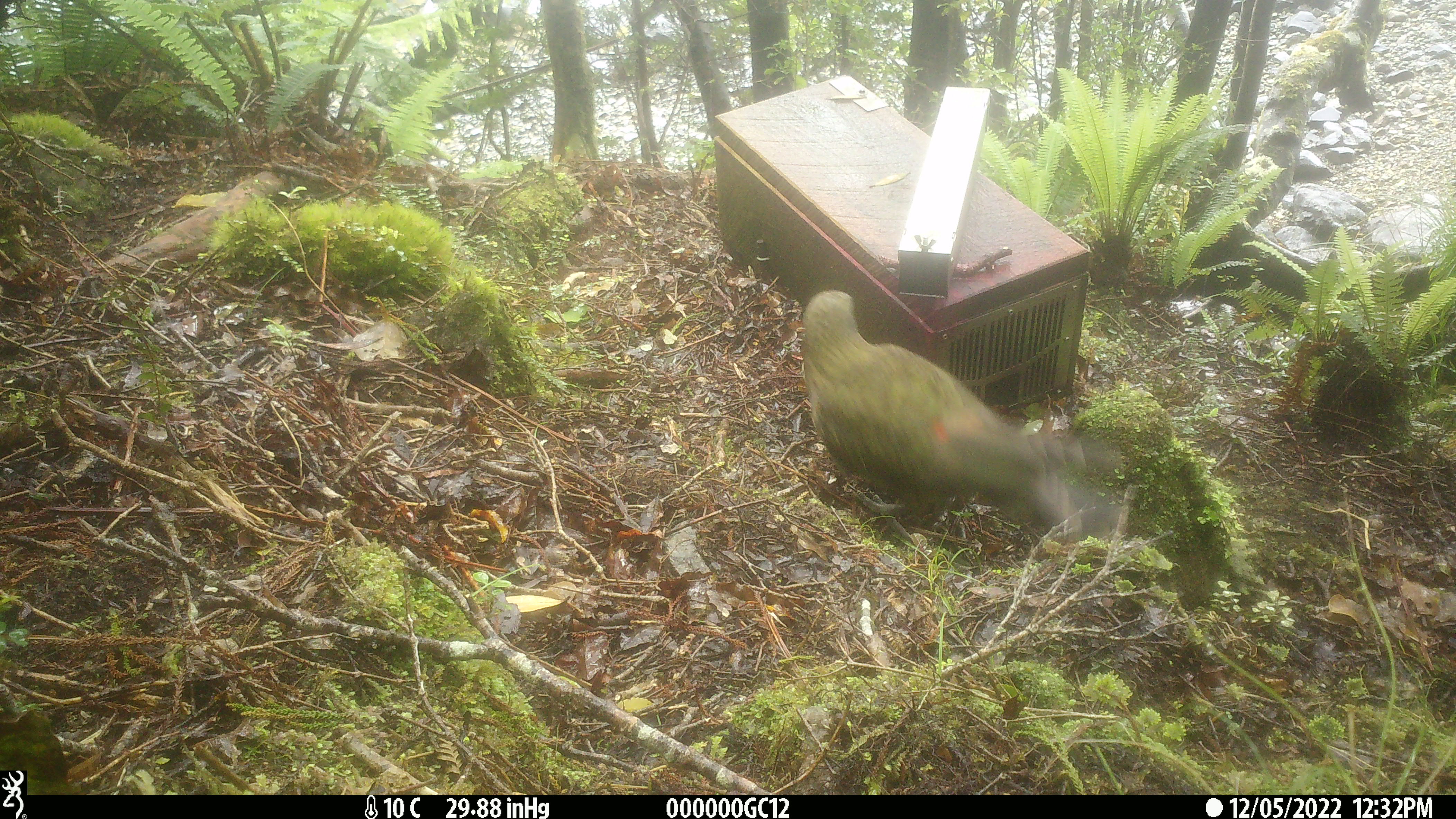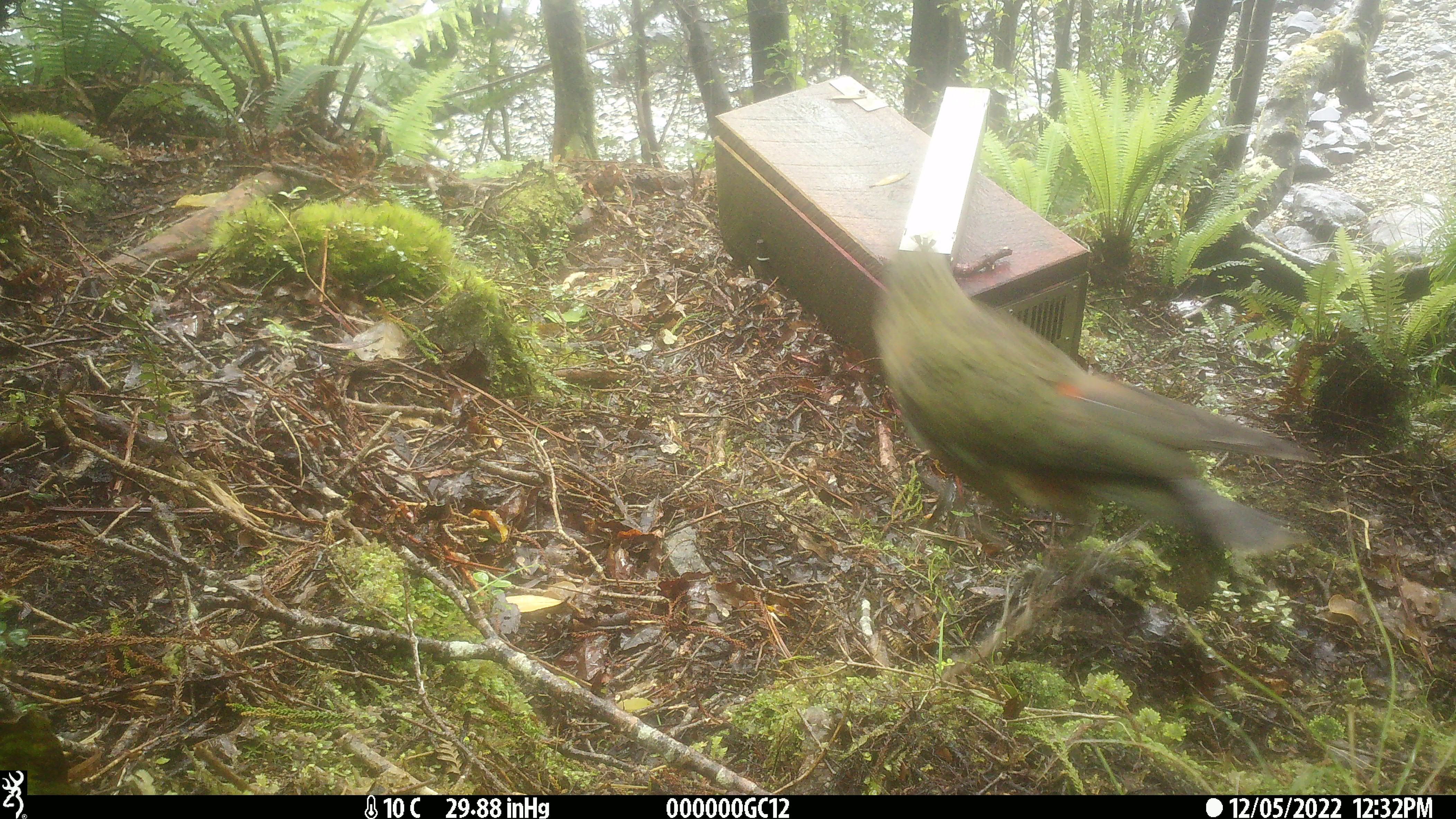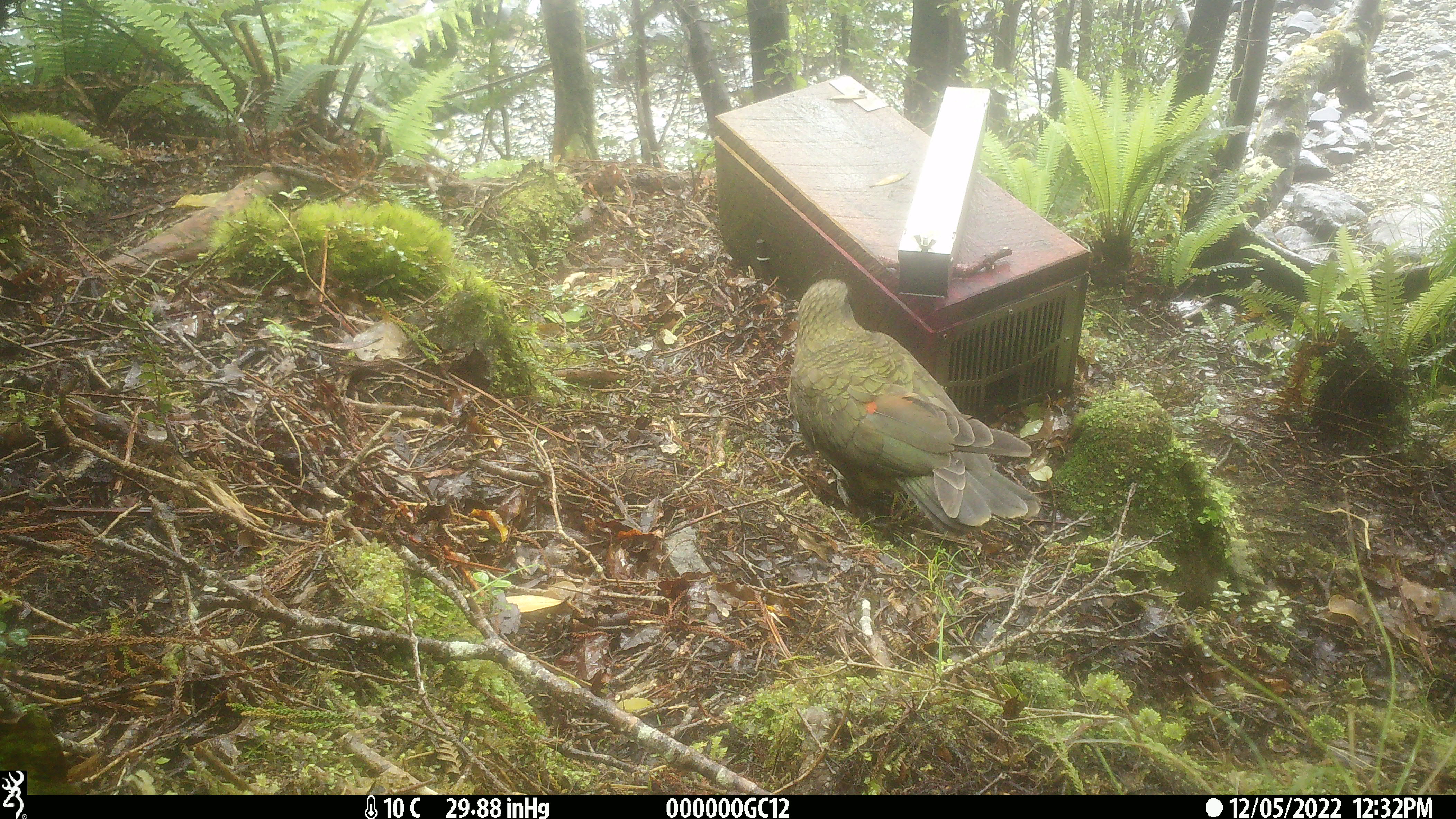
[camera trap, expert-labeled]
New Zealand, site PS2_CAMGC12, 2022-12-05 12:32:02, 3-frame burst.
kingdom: Animalia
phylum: Chordata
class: Aves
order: Psittaciformes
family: Strigopidae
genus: Nestor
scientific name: Nestor notabilis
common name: kea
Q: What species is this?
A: Kea (Nestor notabilis).